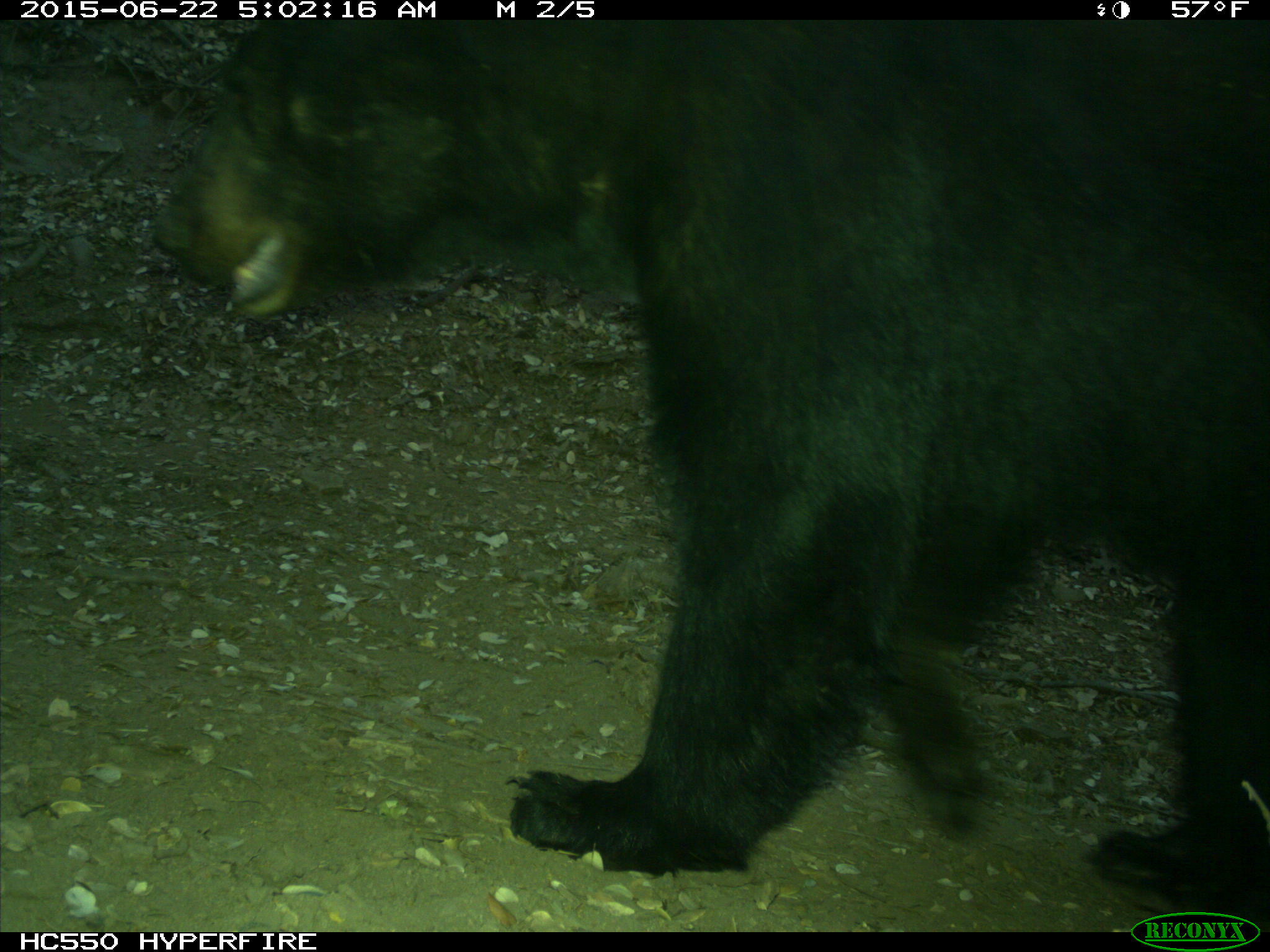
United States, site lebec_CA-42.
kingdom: Animalia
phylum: Chordata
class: Mammalia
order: Carnivora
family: Ursidae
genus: Ursus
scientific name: Ursus americanus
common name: american black bear